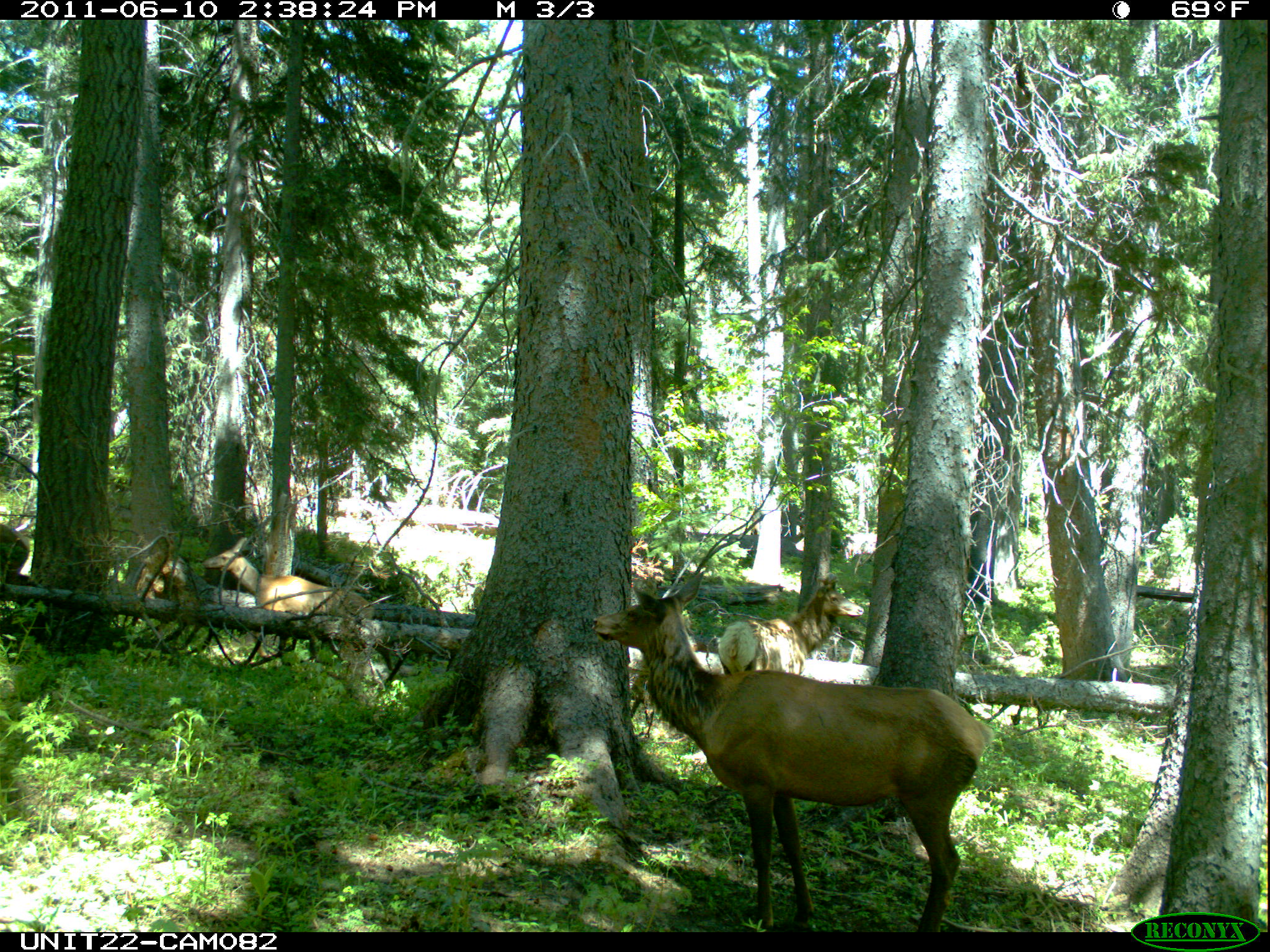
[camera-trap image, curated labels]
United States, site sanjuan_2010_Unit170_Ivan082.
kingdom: Animalia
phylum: Chordata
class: Mammalia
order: Artiodactyla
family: Cervidae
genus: Cervus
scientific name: Cervus elaphus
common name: red deer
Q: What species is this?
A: Cervus elaphus (red deer).